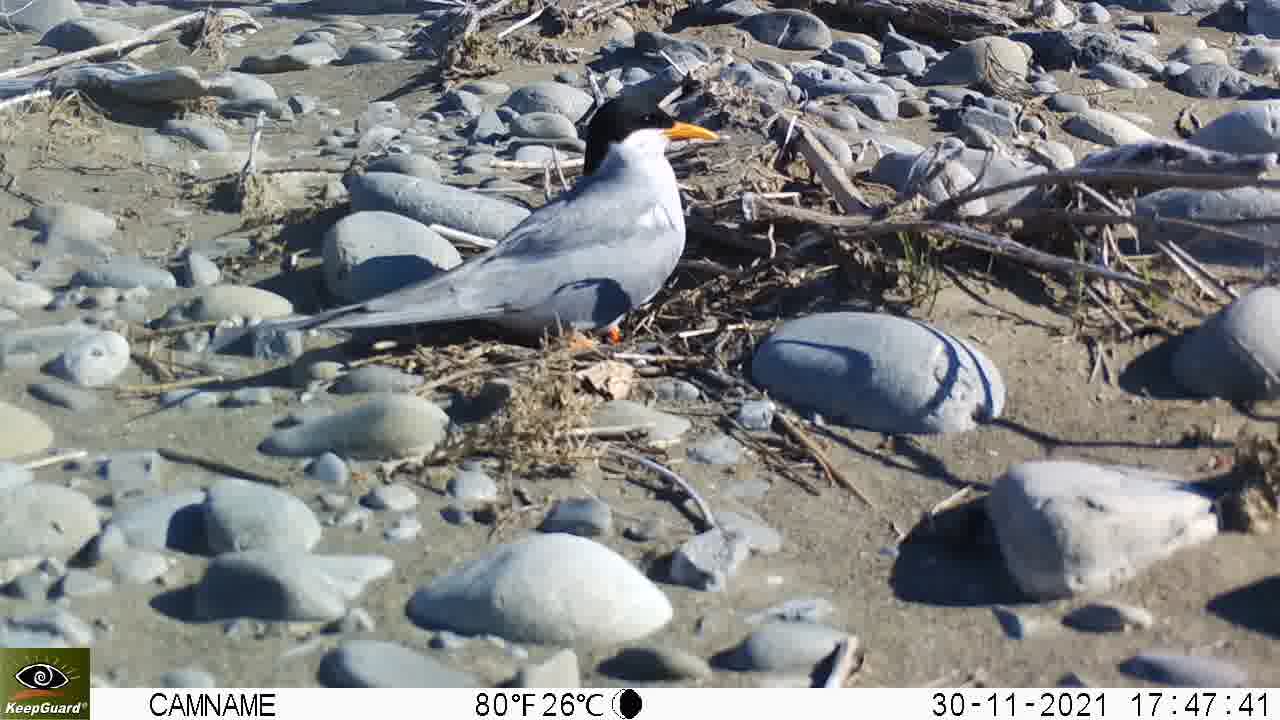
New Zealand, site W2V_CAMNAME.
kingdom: Animalia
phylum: Chordata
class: Aves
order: Charadriiformes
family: Laridae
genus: Chlidonias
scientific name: Chlidonias albostriatus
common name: black-fronted tern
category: black fronted tern